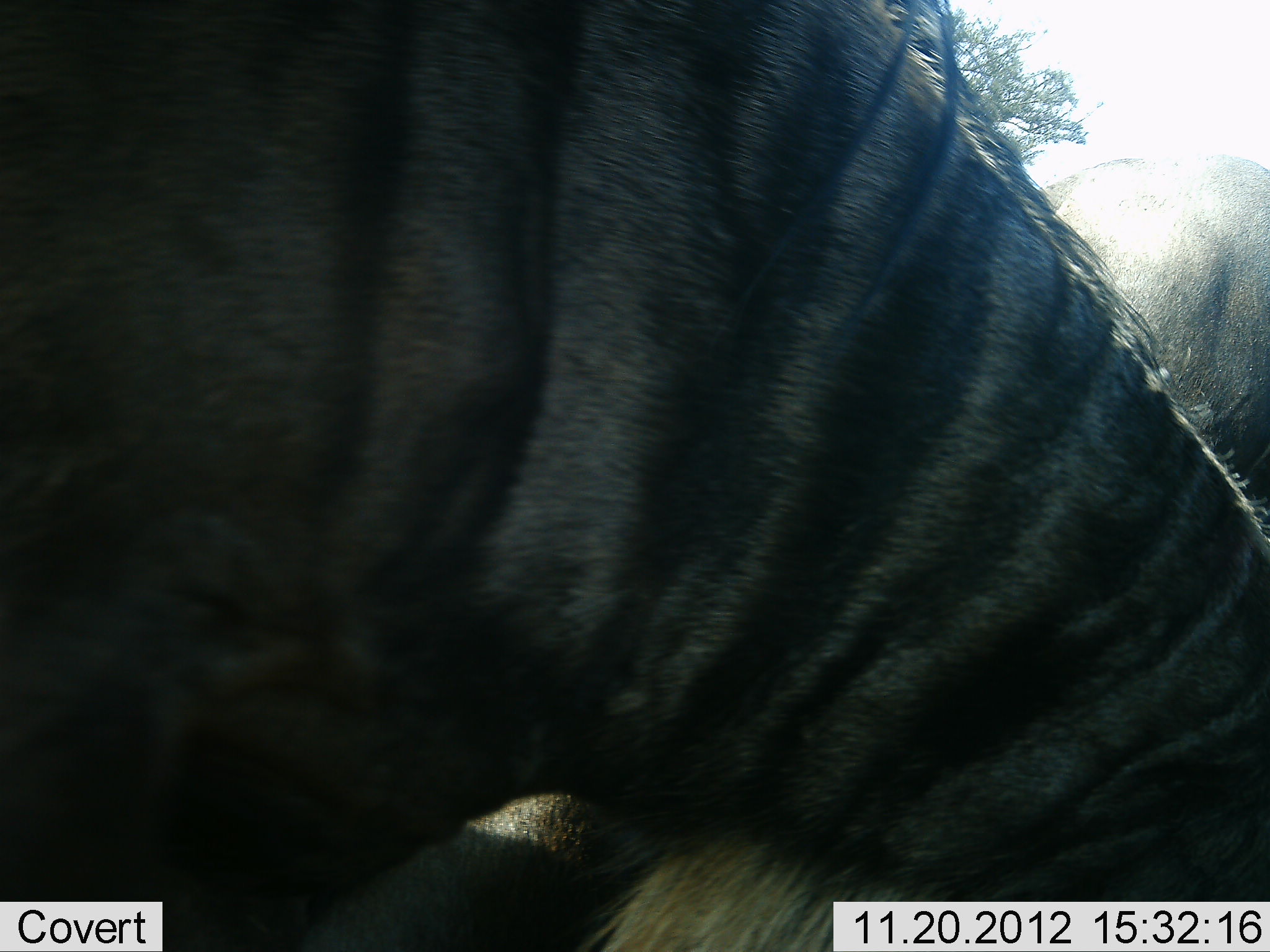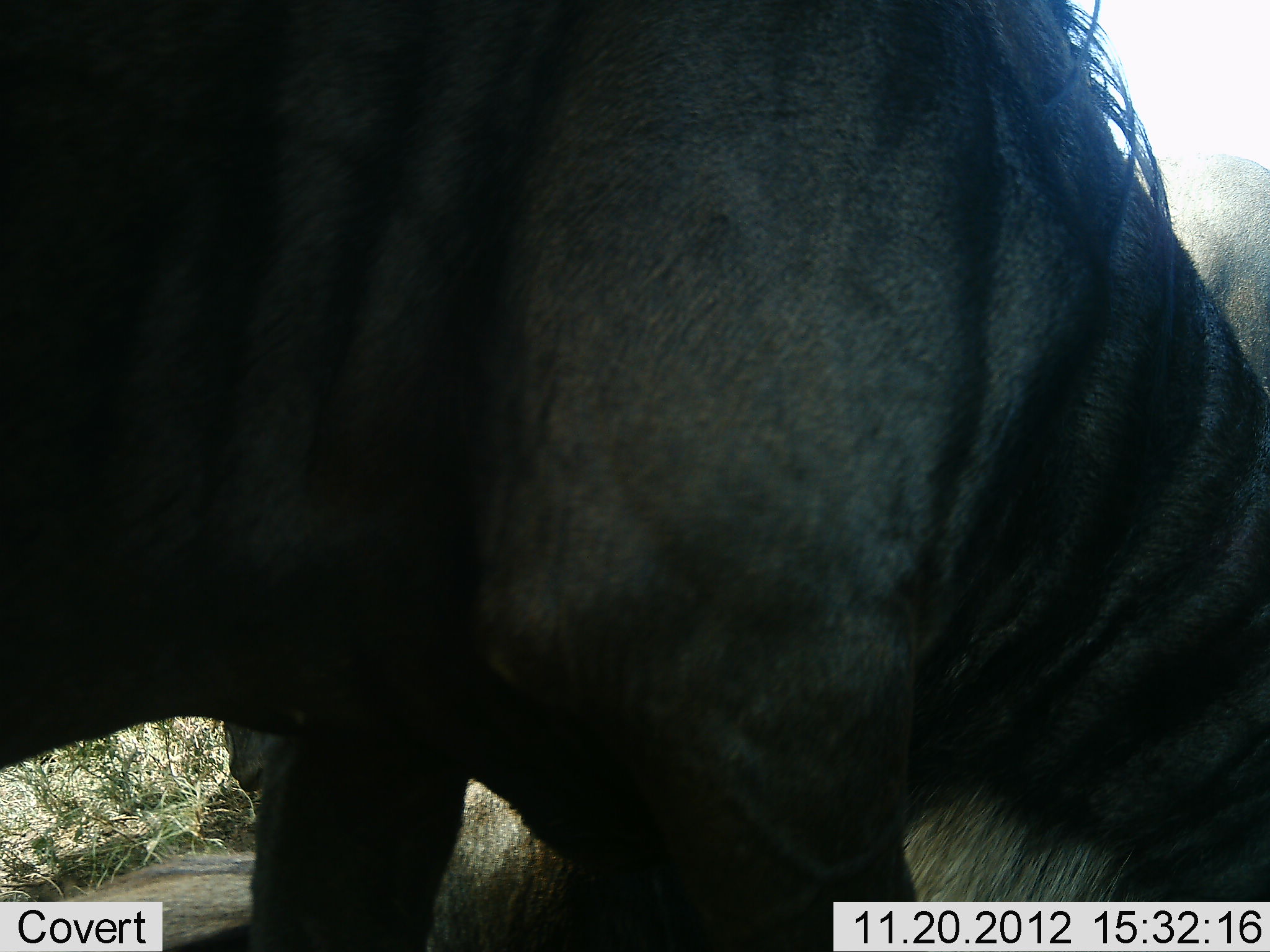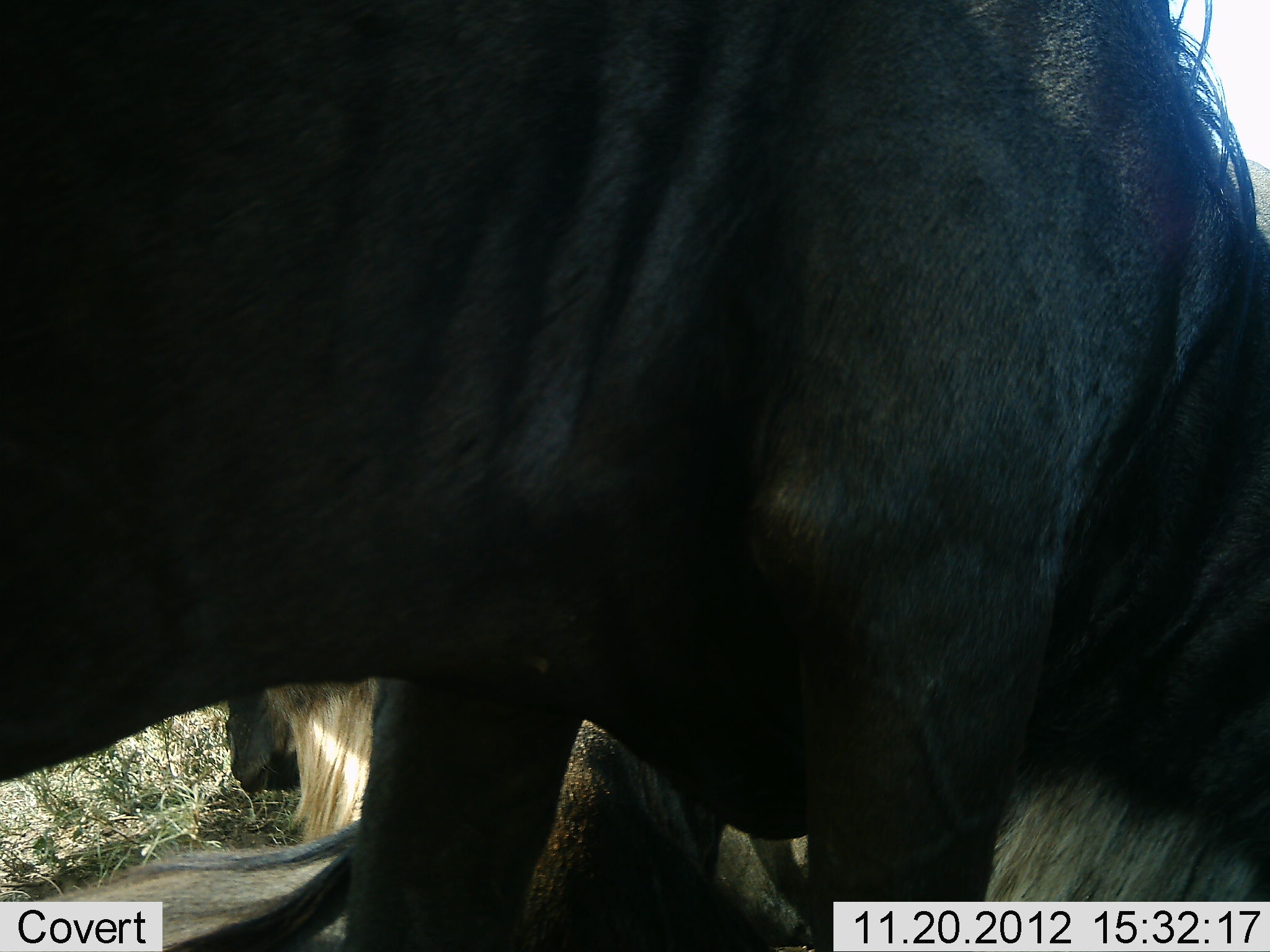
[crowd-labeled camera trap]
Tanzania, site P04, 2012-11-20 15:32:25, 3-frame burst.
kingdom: Animalia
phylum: Chordata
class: Mammalia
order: Artiodactyla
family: Bovidae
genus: Connochaetes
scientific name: Connochaetes taurinus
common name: blue wildebeest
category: wildebeest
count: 3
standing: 30%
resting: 40%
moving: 30%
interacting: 0%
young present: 0%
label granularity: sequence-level